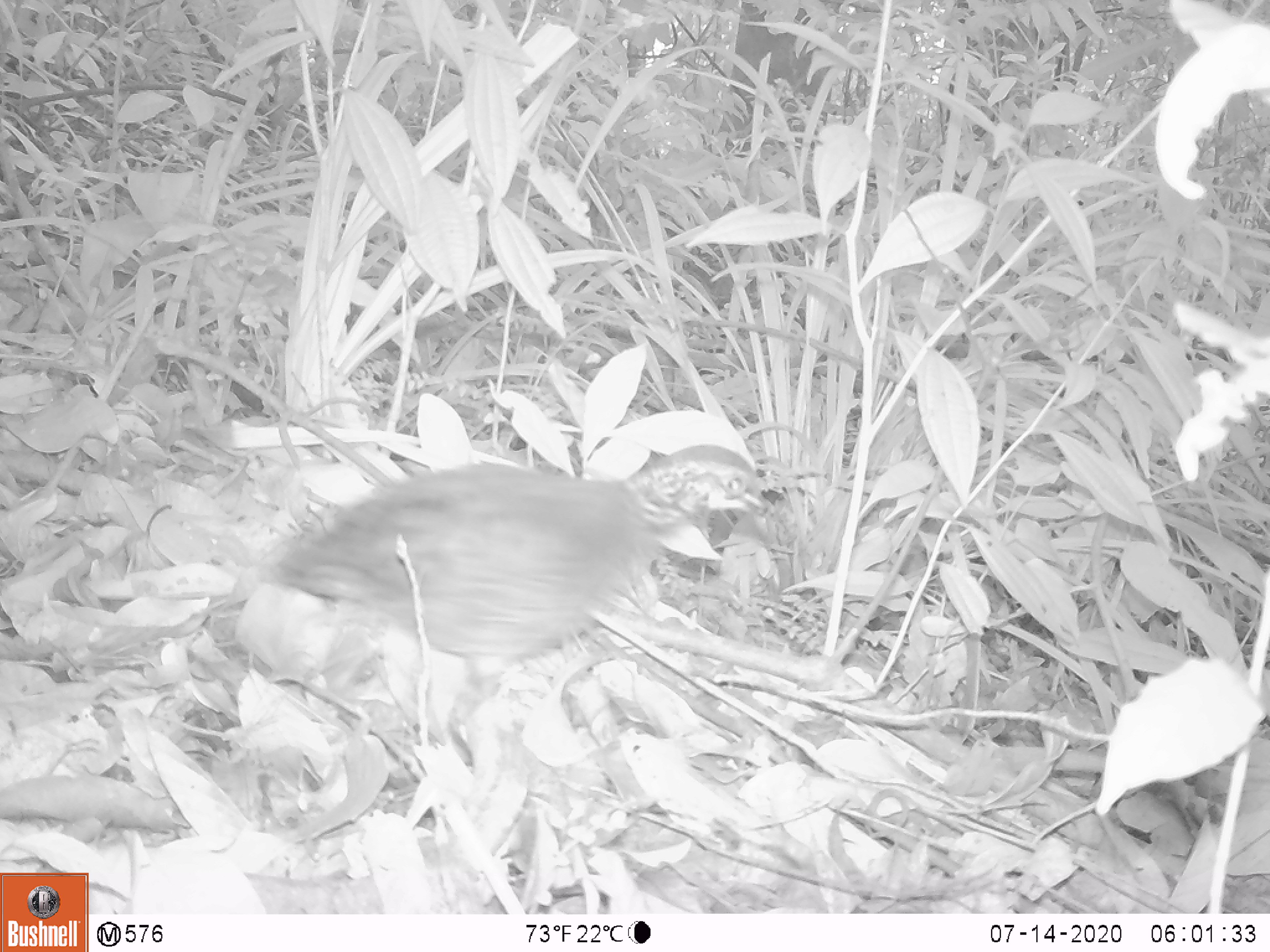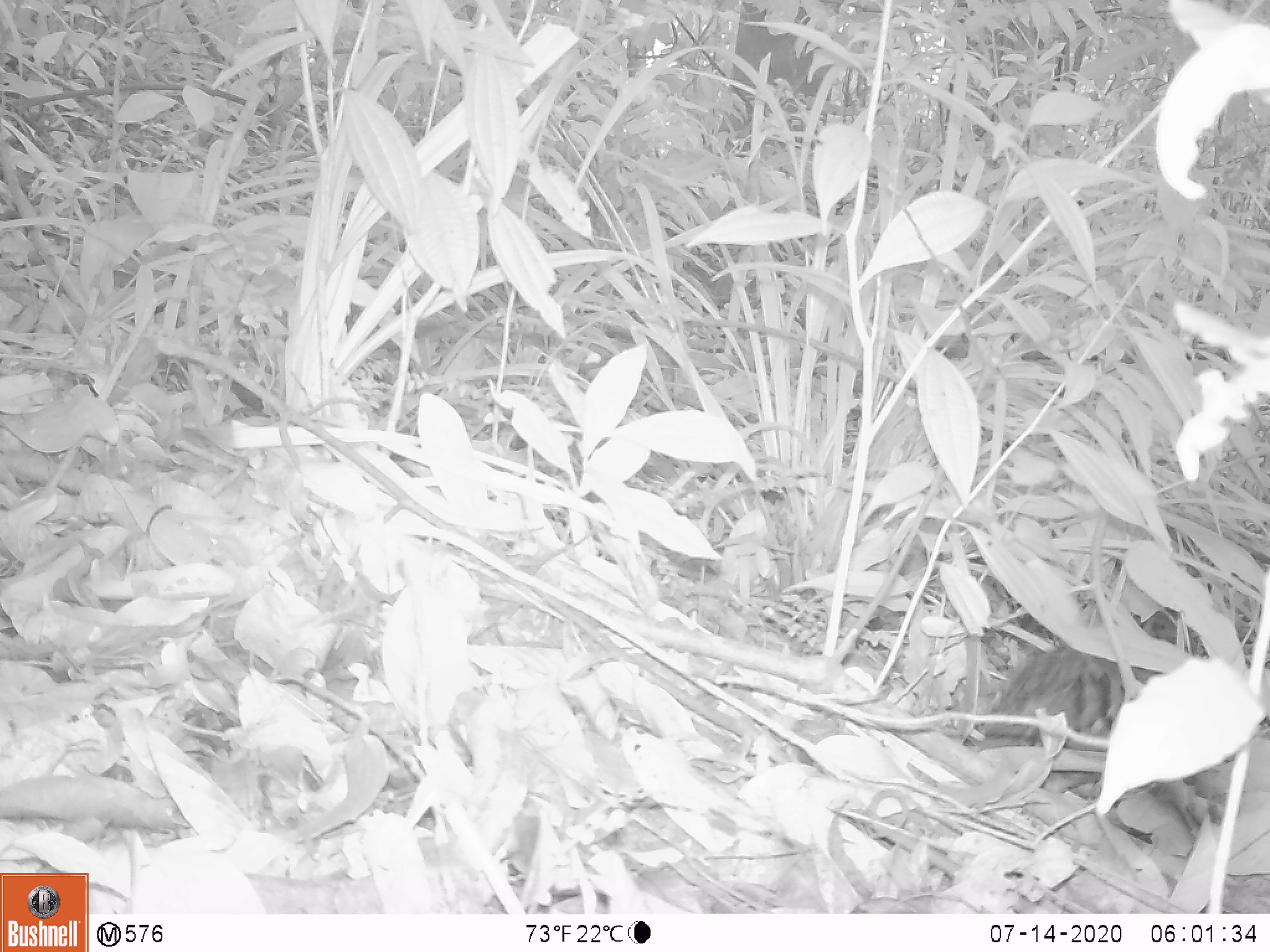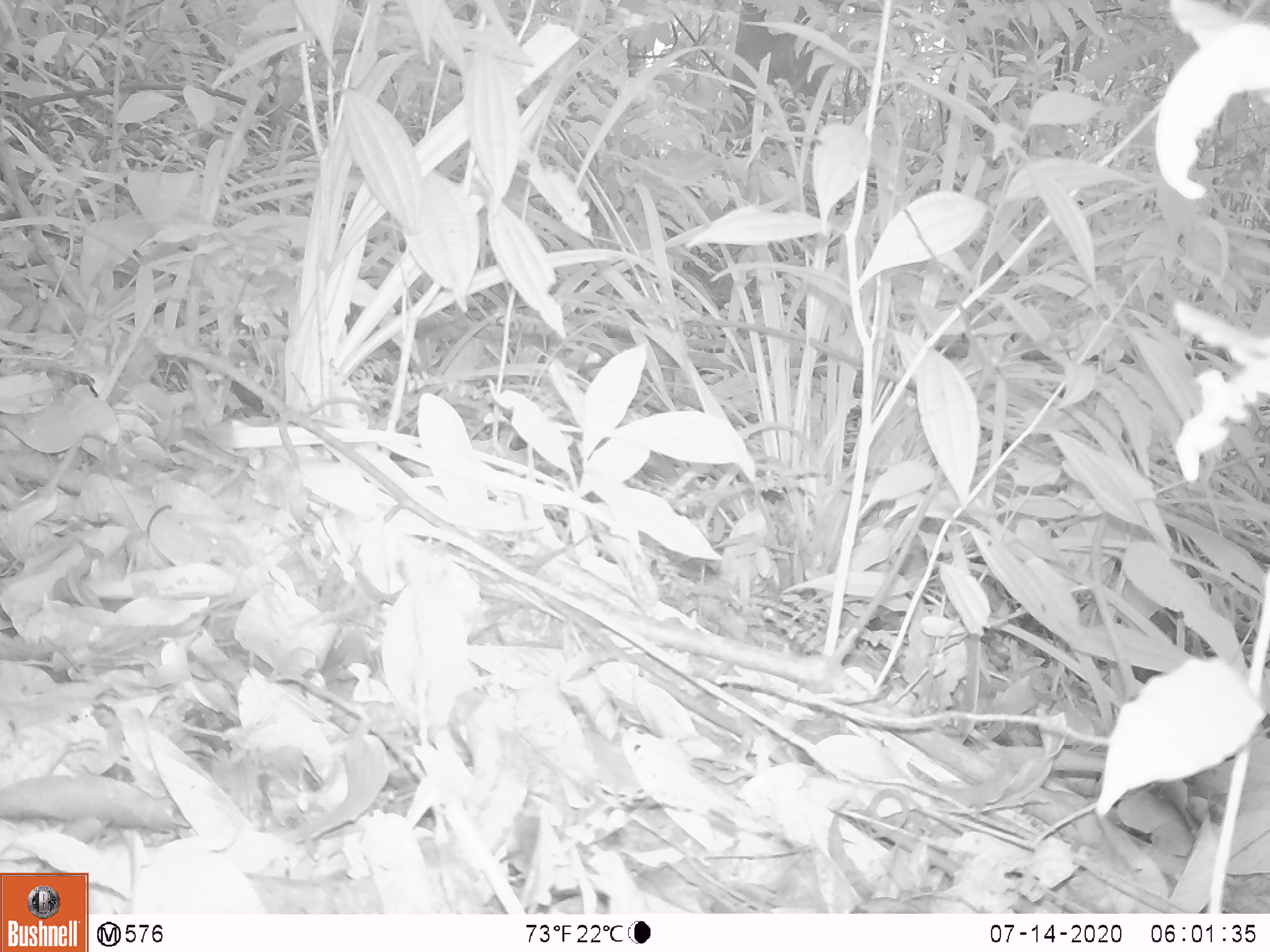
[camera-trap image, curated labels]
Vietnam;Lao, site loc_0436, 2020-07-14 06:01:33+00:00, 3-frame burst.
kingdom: Animalia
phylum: Chordata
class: Aves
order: Galliformes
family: Phasianidae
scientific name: Phasianidae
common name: partridge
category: unidentified partridge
Unidentified partridge (partridge) (Phasianidae). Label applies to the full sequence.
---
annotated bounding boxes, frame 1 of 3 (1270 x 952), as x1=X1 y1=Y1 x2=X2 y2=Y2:
unidentified partridge: x1=268 y1=446 x2=755 y2=666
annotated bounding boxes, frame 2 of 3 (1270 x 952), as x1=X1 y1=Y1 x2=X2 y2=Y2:
unidentified partridge: x1=981 y1=608 x2=1176 y2=748